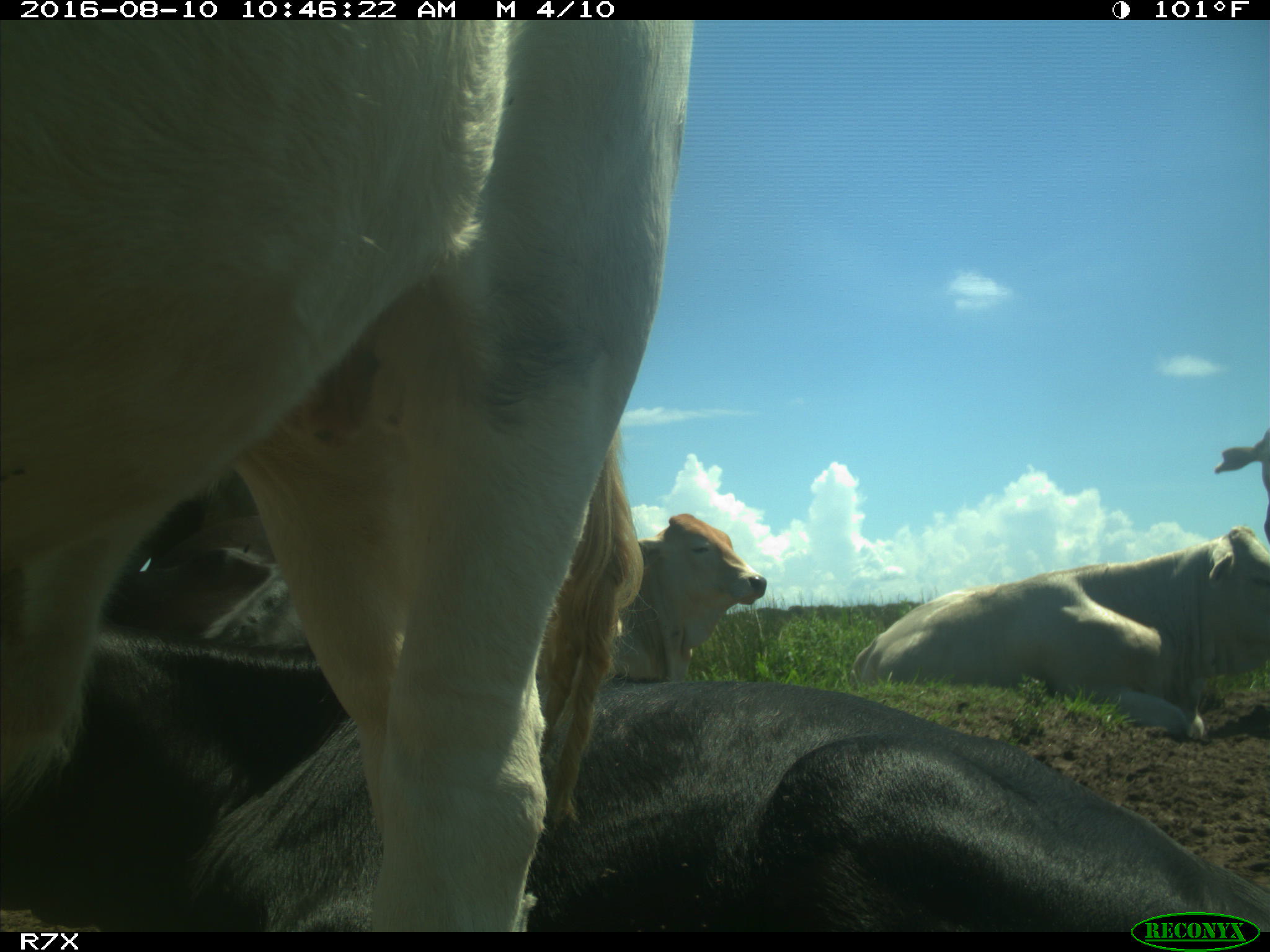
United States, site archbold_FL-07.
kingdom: Animalia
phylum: Chordata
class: Mammalia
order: Artiodactyla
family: Bovidae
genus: Bos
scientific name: Bos taurus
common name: domestic cow